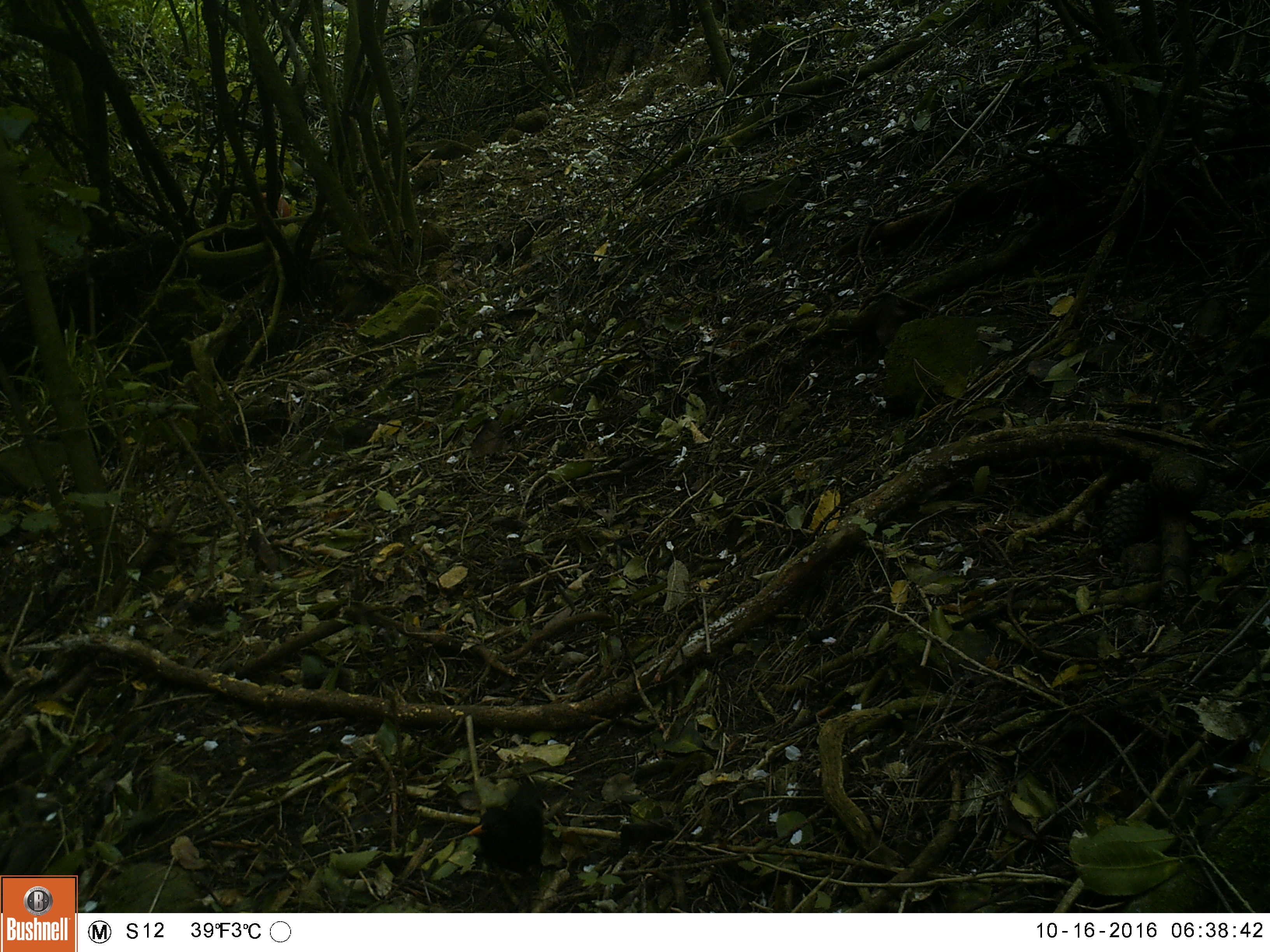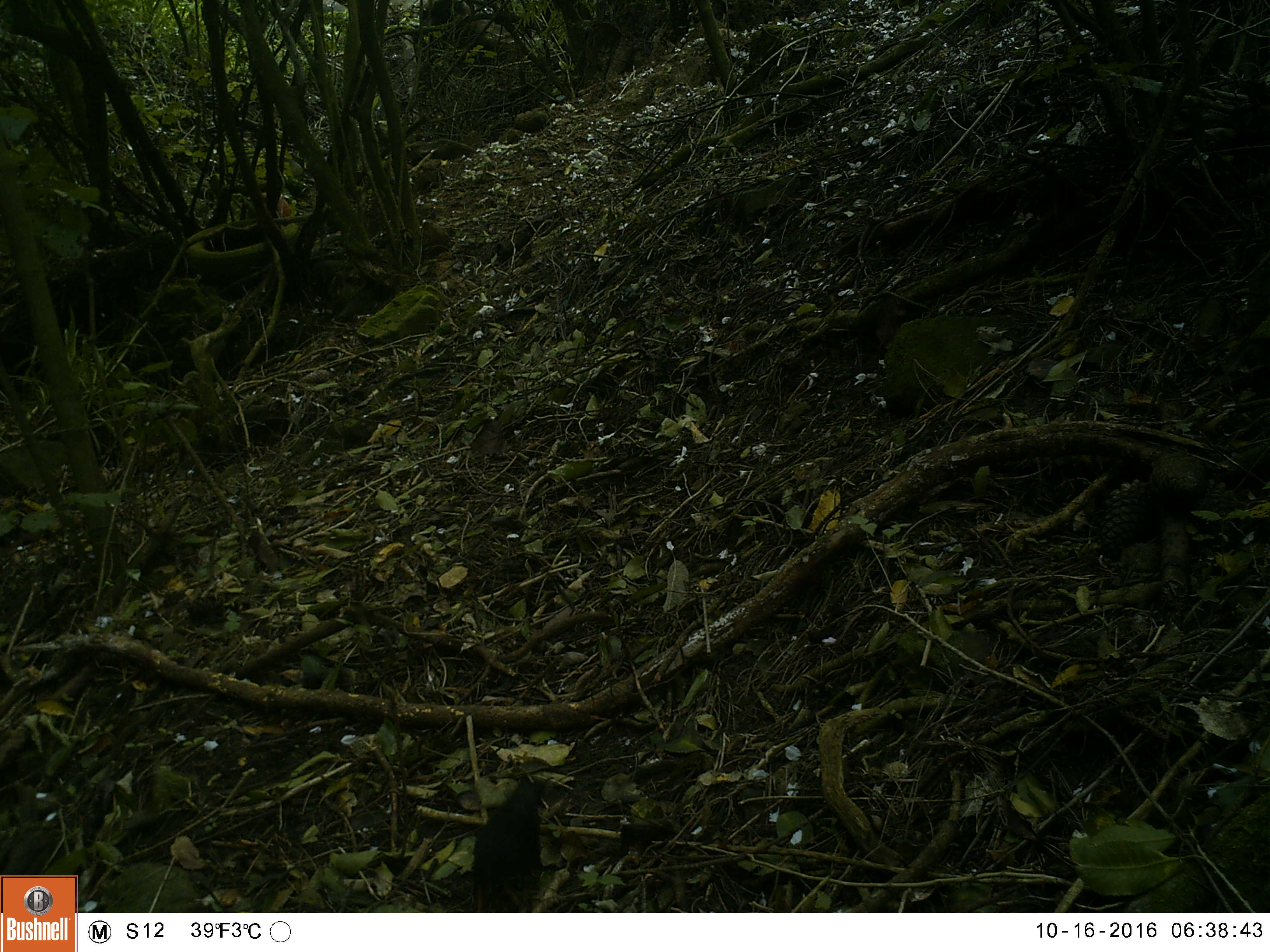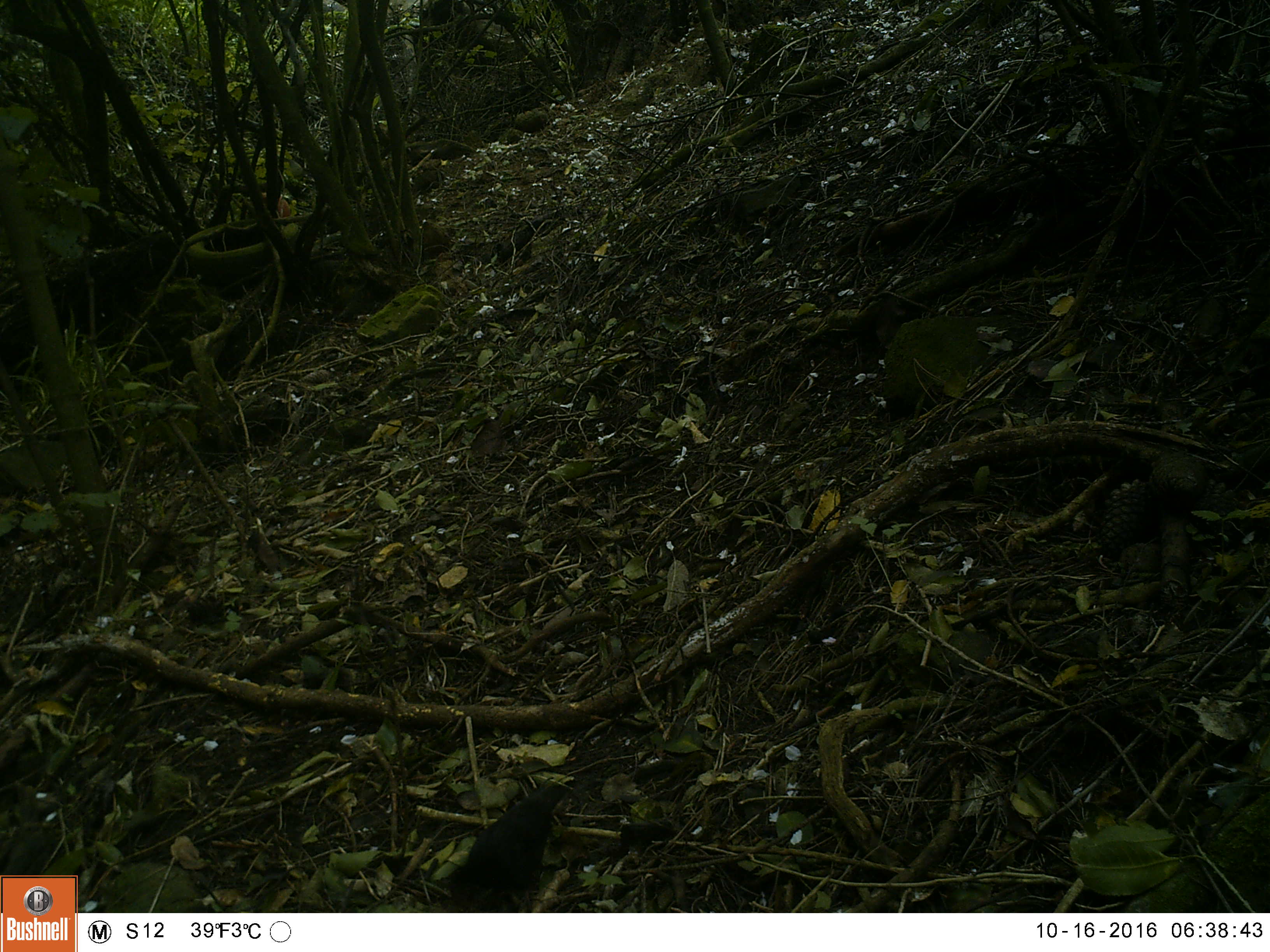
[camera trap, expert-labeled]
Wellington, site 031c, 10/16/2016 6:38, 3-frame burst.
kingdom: Animalia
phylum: Chordata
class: Aves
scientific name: Aves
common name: bird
Bird (Aves).